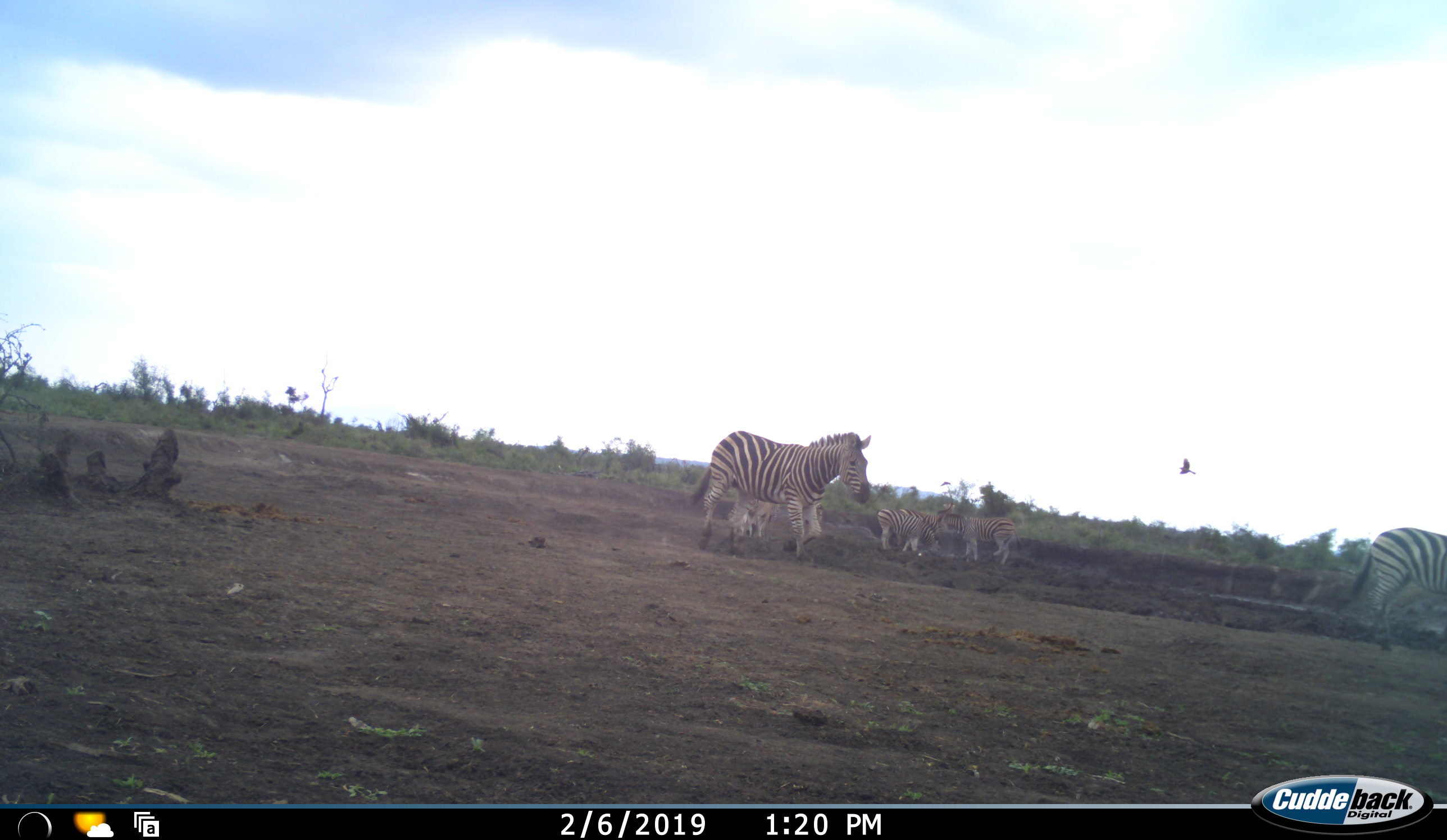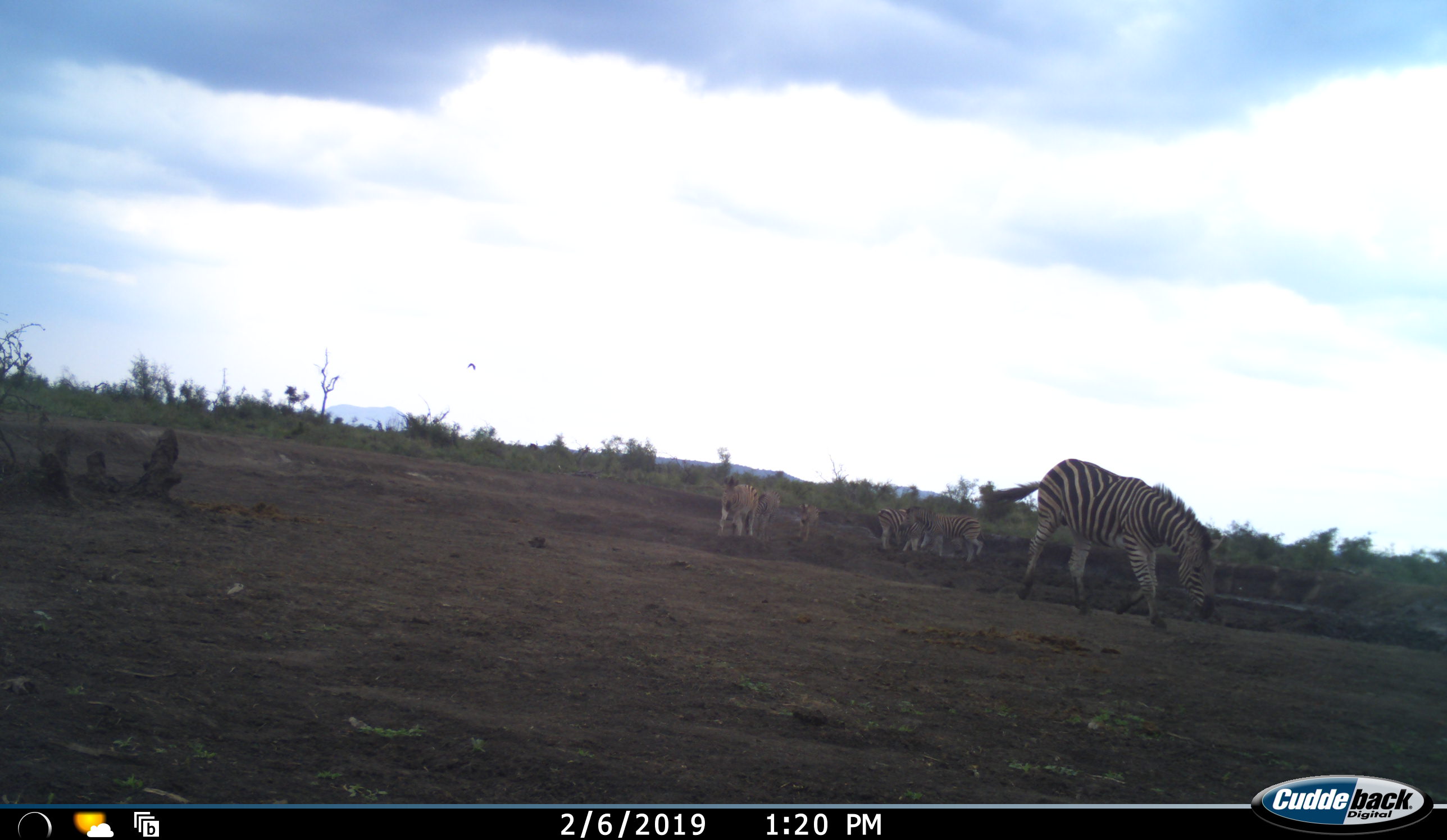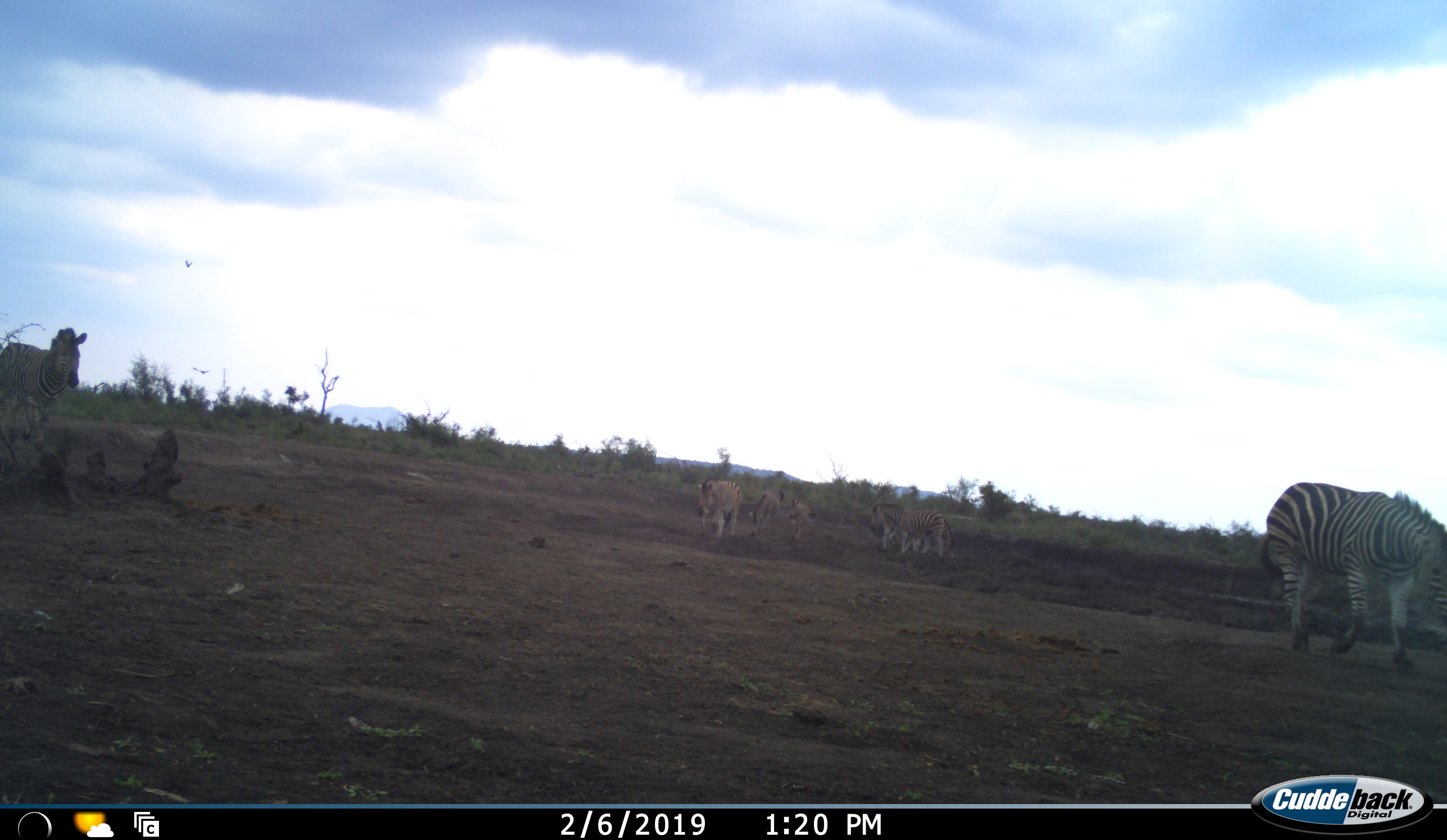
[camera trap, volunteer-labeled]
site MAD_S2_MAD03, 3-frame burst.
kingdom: Animalia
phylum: Chordata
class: Mammalia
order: Perissodactyla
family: Equidae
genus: Equus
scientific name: Equus quagga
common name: plains zebra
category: zebraplains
Zebraplains (plains zebra) (Equus quagga), count 6. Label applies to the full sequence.